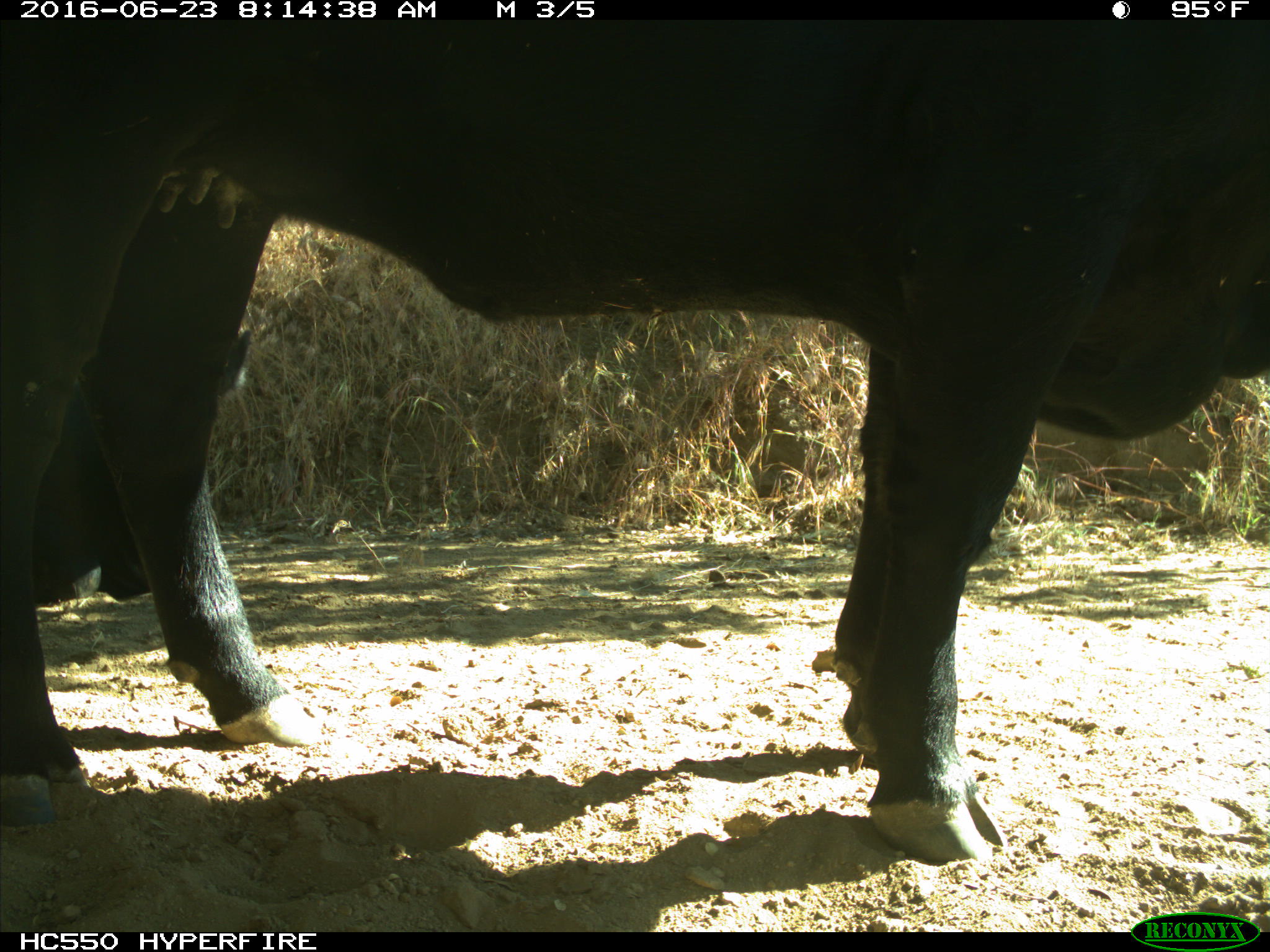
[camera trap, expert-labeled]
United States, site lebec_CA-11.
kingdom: Animalia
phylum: Chordata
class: Mammalia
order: Artiodactyla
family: Bovidae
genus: Bos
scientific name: Bos taurus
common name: domestic cow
Bos taurus (domestic cow).